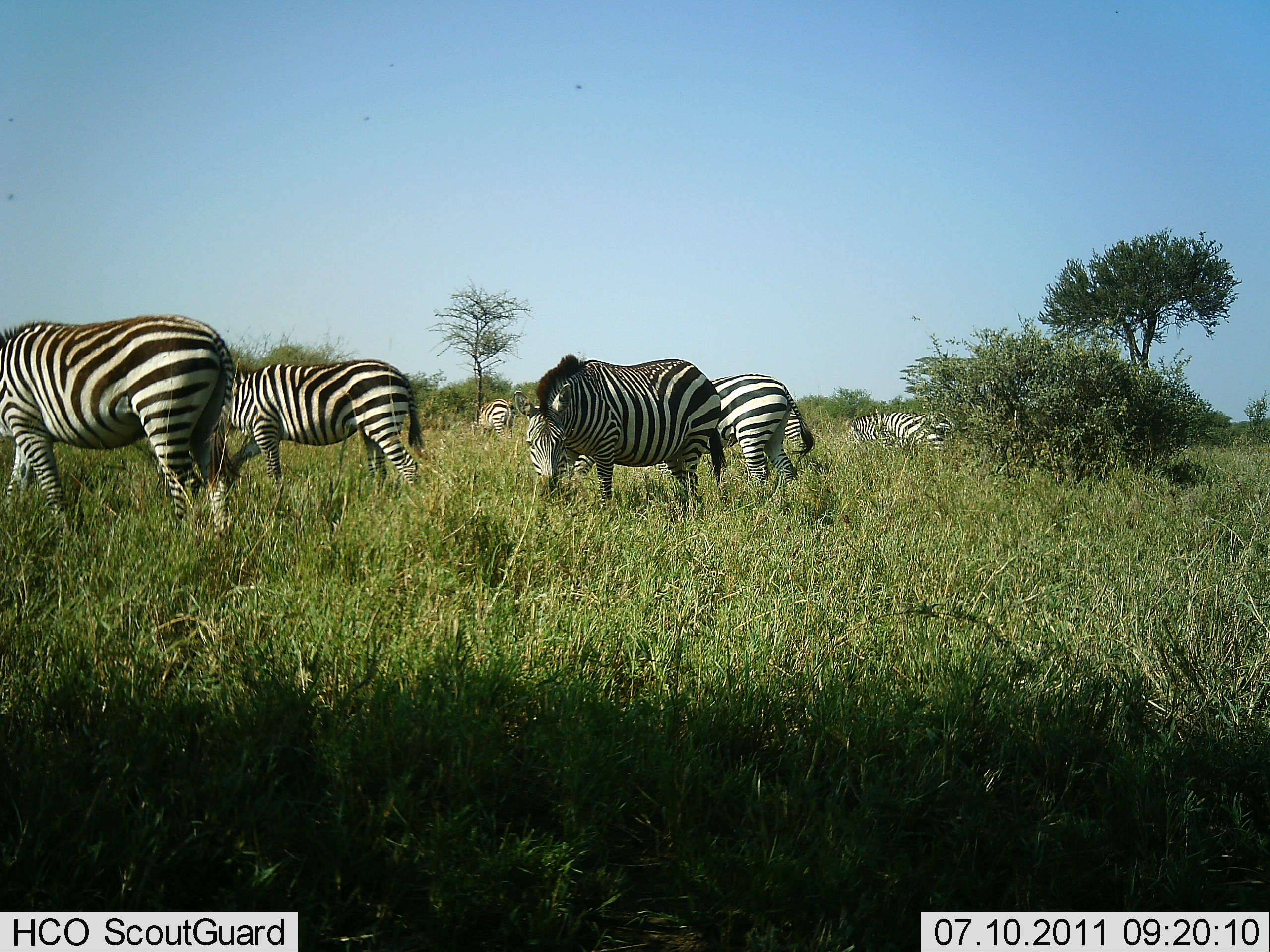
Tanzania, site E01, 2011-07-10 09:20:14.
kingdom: Animalia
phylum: Chordata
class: Mammalia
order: Perissodactyla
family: Equidae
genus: Equus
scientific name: Equus quagga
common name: plains zebra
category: zebra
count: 6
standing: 45%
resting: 0%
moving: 9%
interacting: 0%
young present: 0%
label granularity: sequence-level